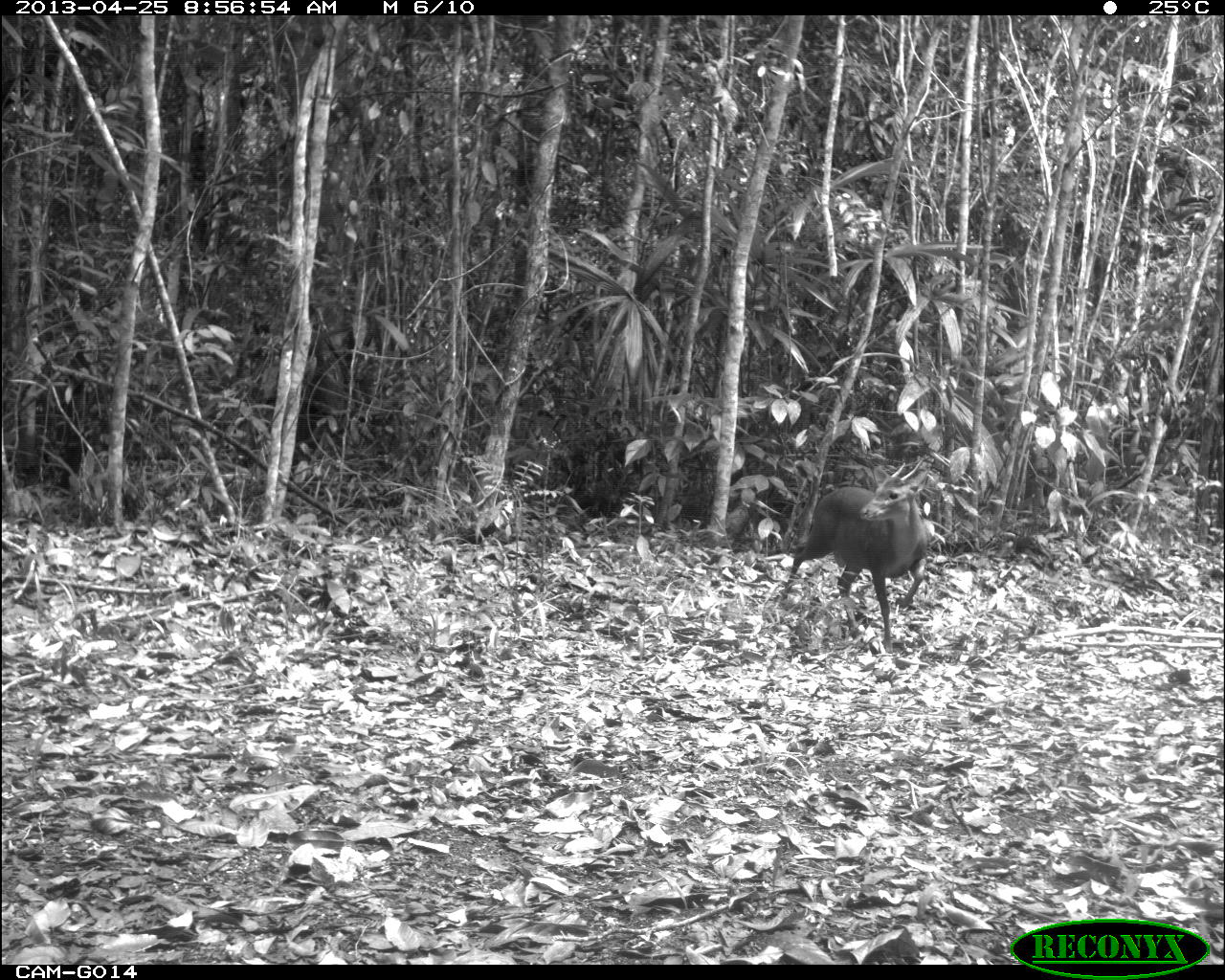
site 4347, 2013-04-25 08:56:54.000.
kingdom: Animalia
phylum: Chordata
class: Mammalia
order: Artiodactyla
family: Cervidae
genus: Mazama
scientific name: Mazama temama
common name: central american red brocket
Mazama temama (central american red brocket), count 1, sex male.